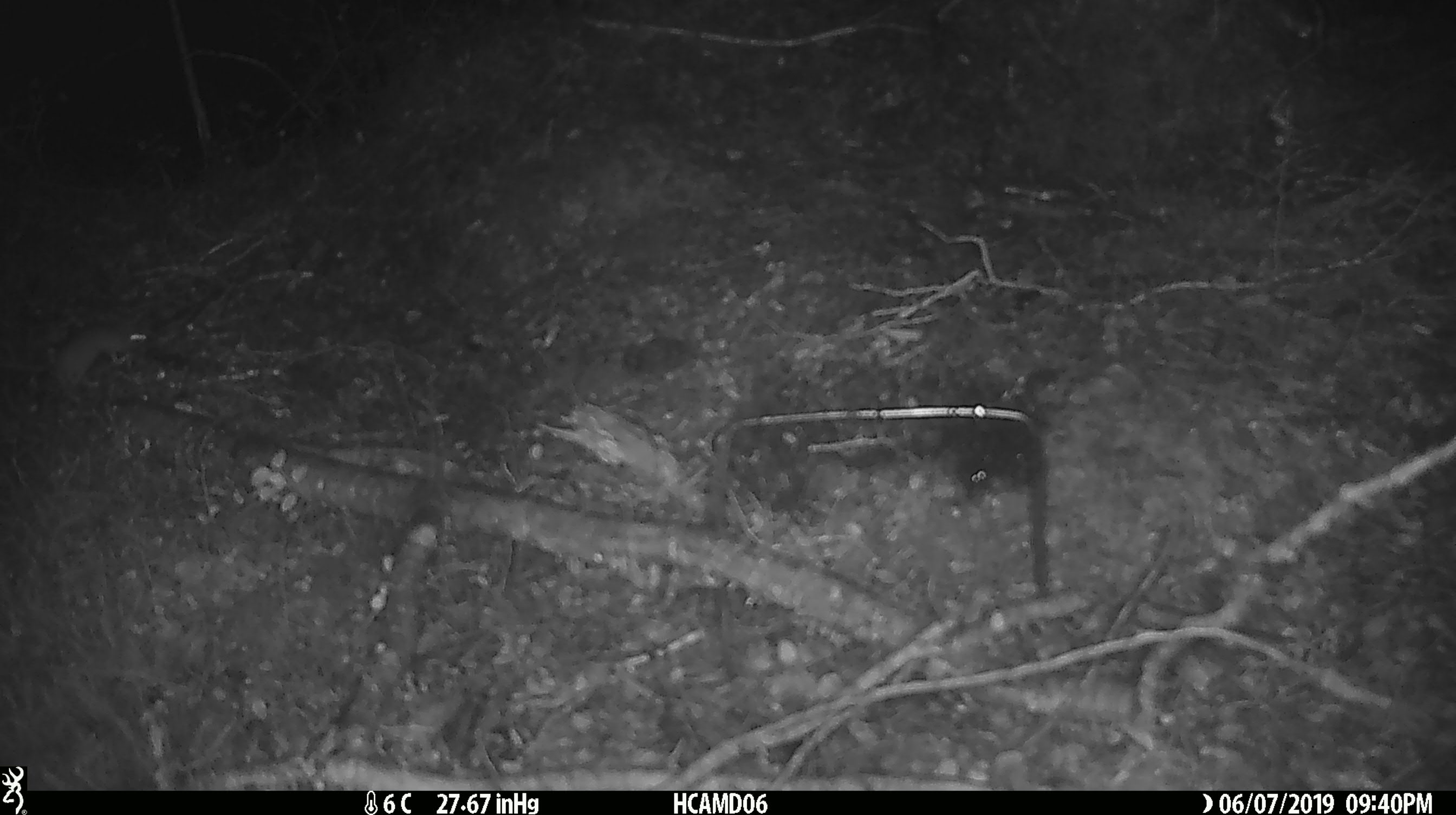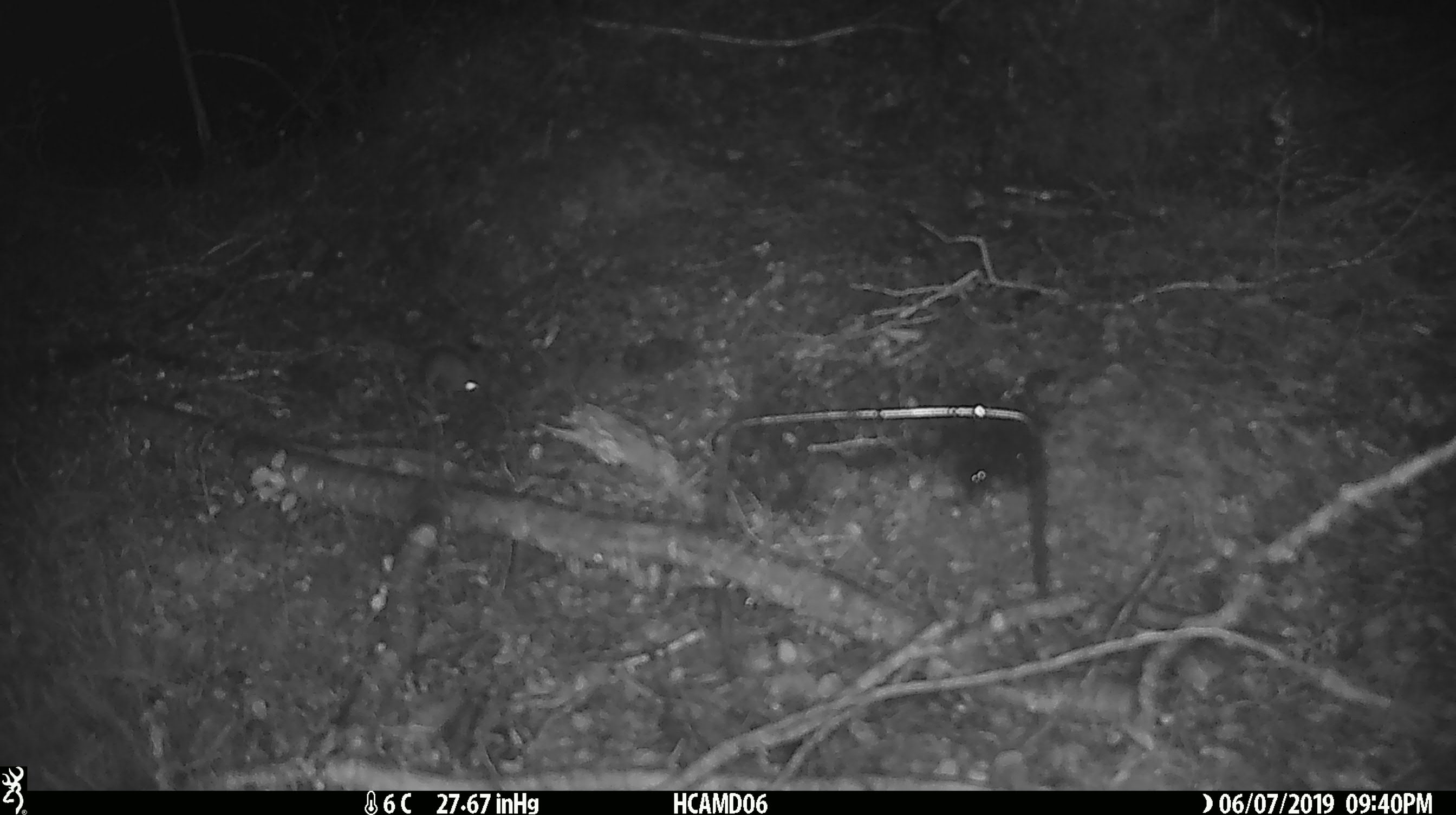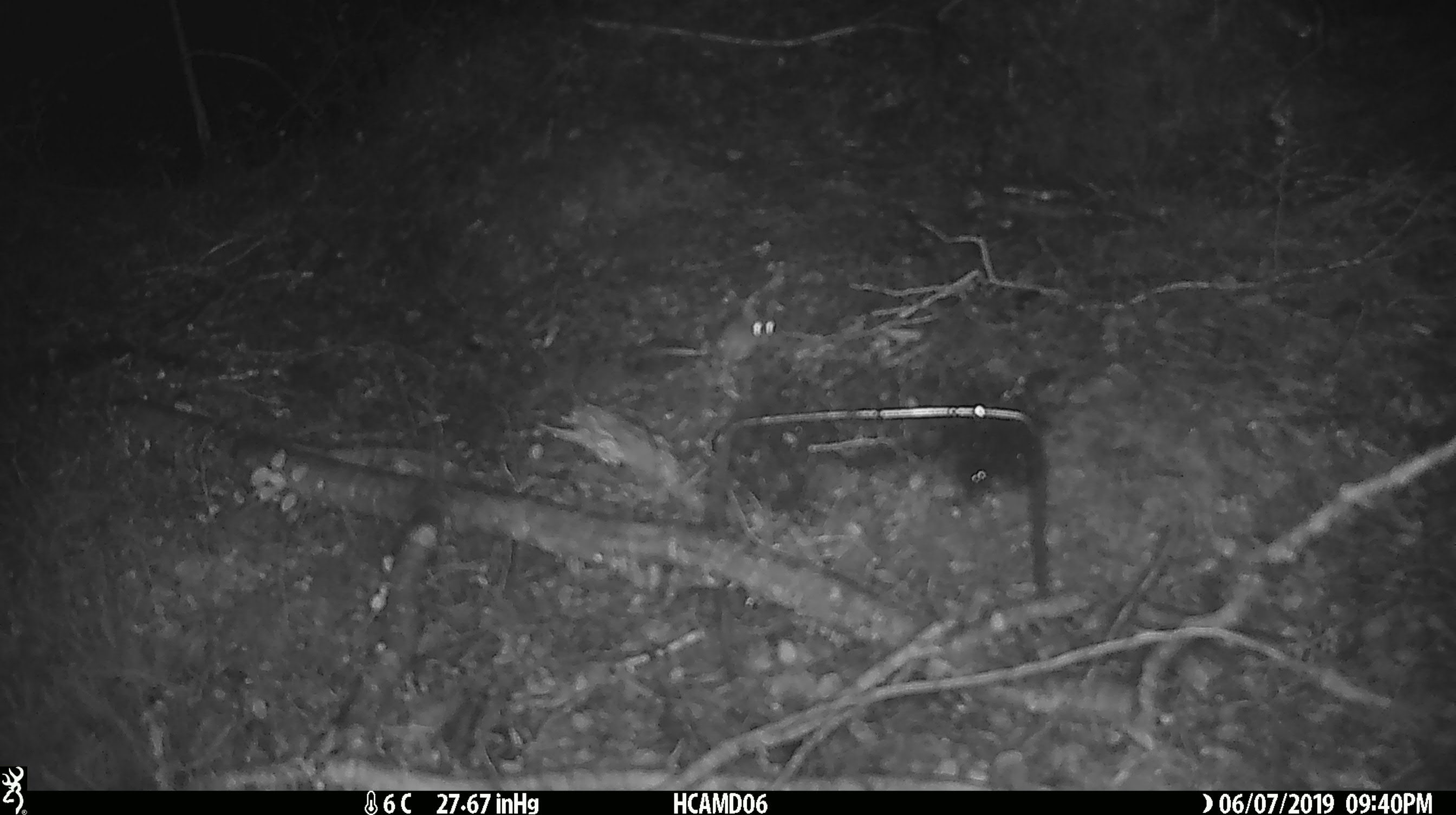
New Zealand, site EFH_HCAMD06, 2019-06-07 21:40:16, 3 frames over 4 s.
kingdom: Animalia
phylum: Chordata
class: Mammalia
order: Rodentia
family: Muridae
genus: Mus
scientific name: Mus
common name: mouse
Mouse (Mus).